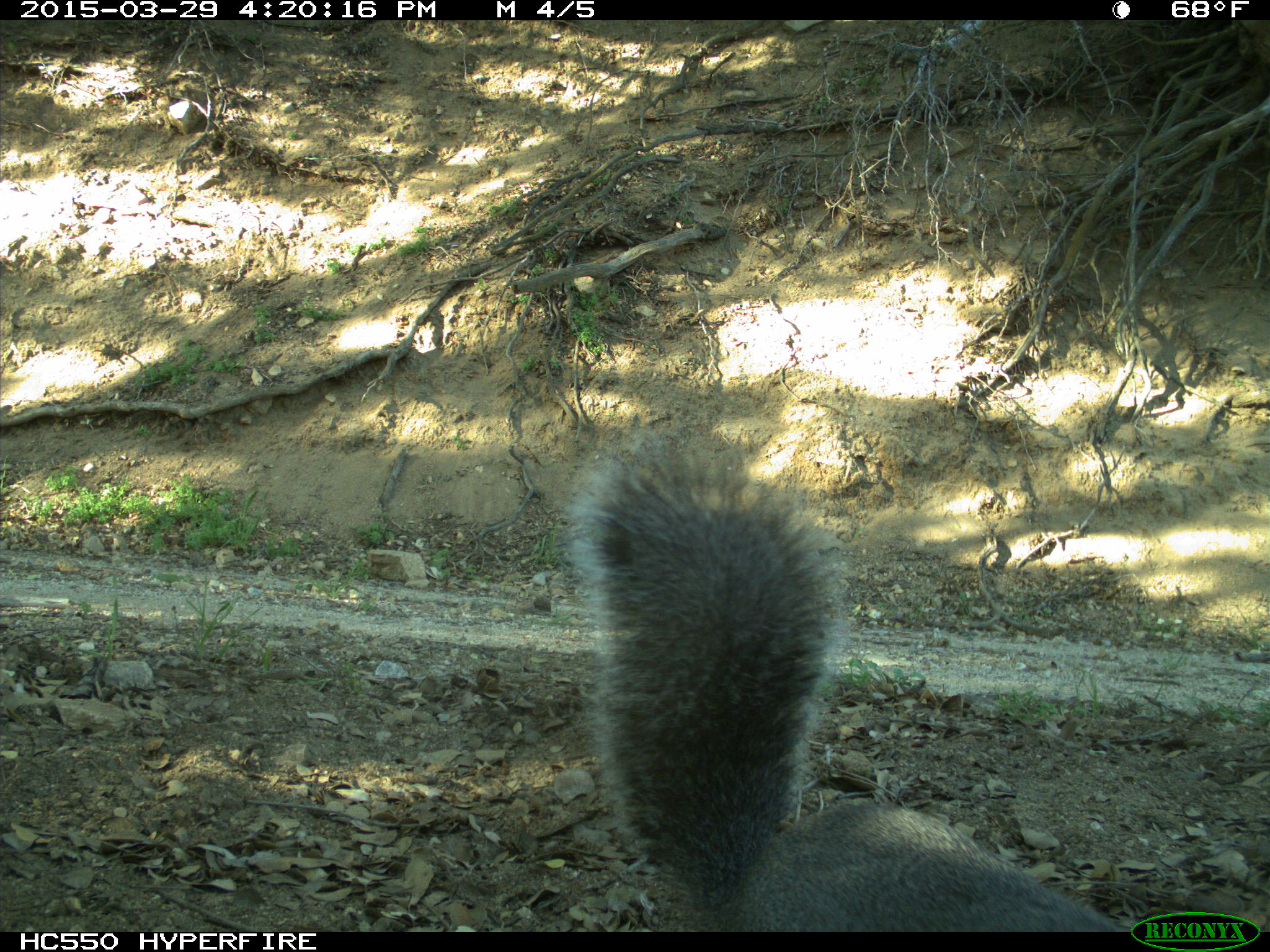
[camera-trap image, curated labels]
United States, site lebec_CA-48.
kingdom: Animalia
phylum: Chordata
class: Mammalia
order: Rodentia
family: Sciuridae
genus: Sciurus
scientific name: Sciurus carolinensis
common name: eastern gray squirrel